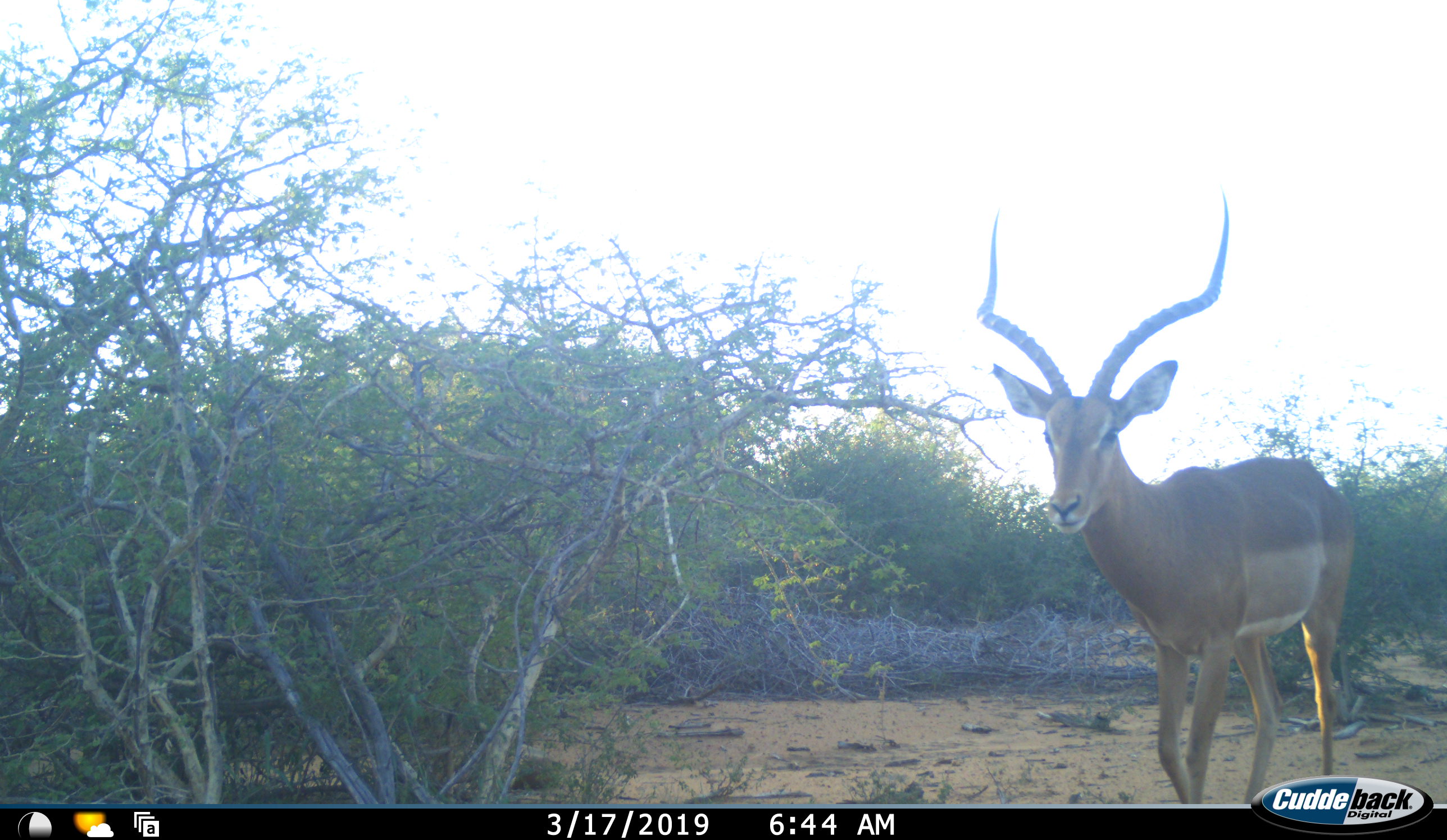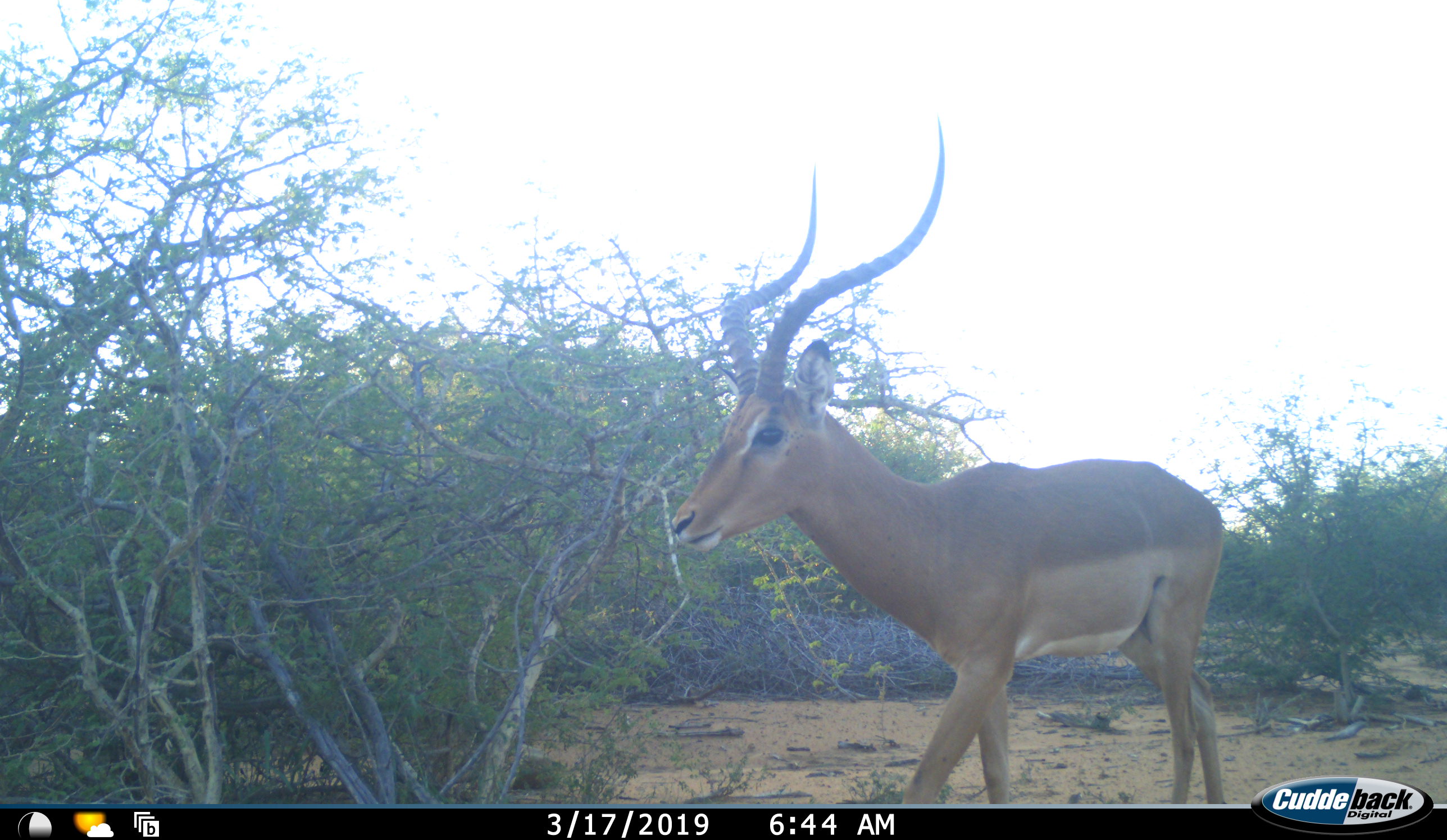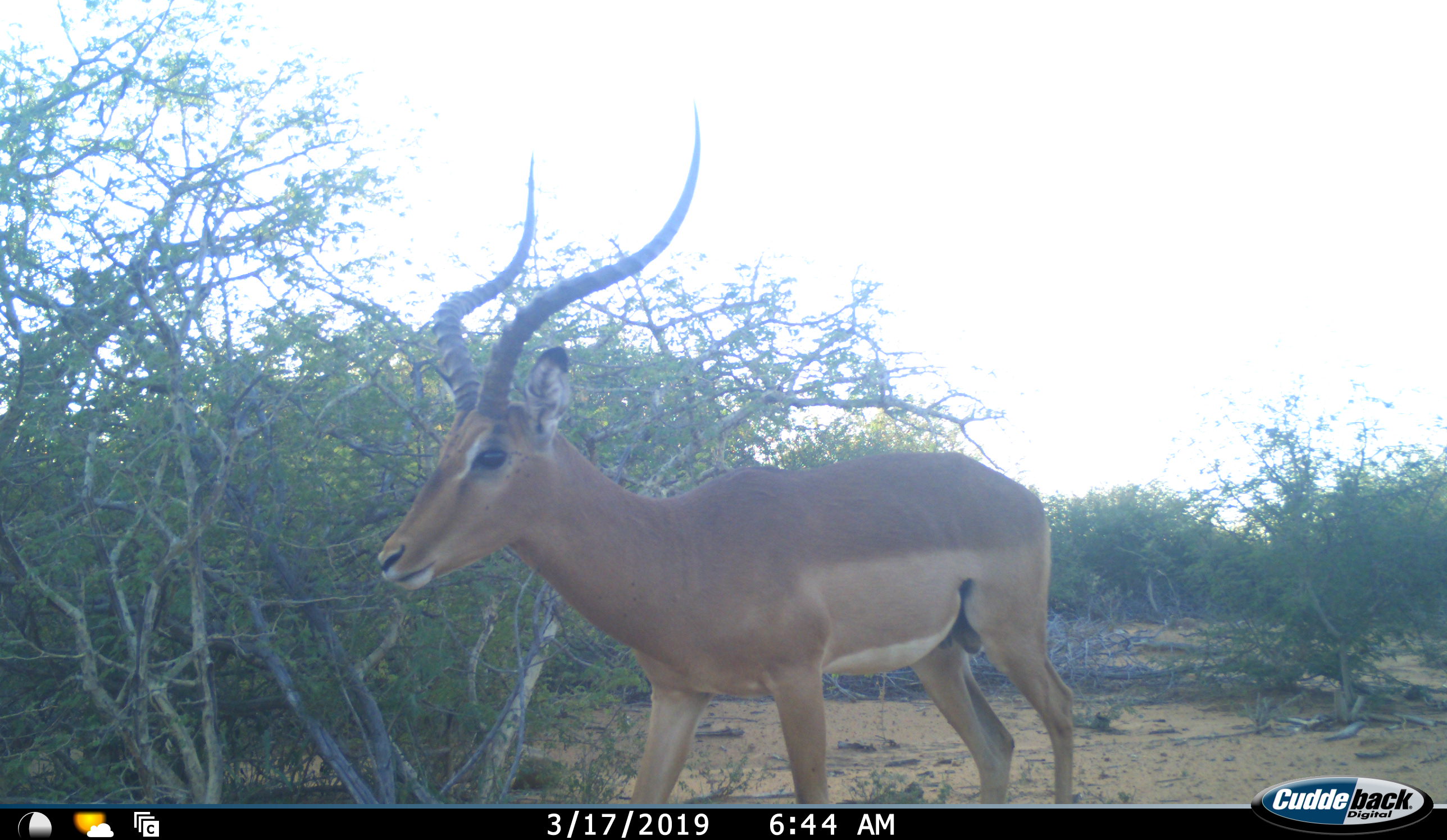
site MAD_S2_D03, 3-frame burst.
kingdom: Animalia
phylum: Chordata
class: Mammalia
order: Artiodactyla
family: Bovidae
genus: Aepyceros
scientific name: Aepyceros melampus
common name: impala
Impala (Aepyceros melampus), count 1. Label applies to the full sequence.